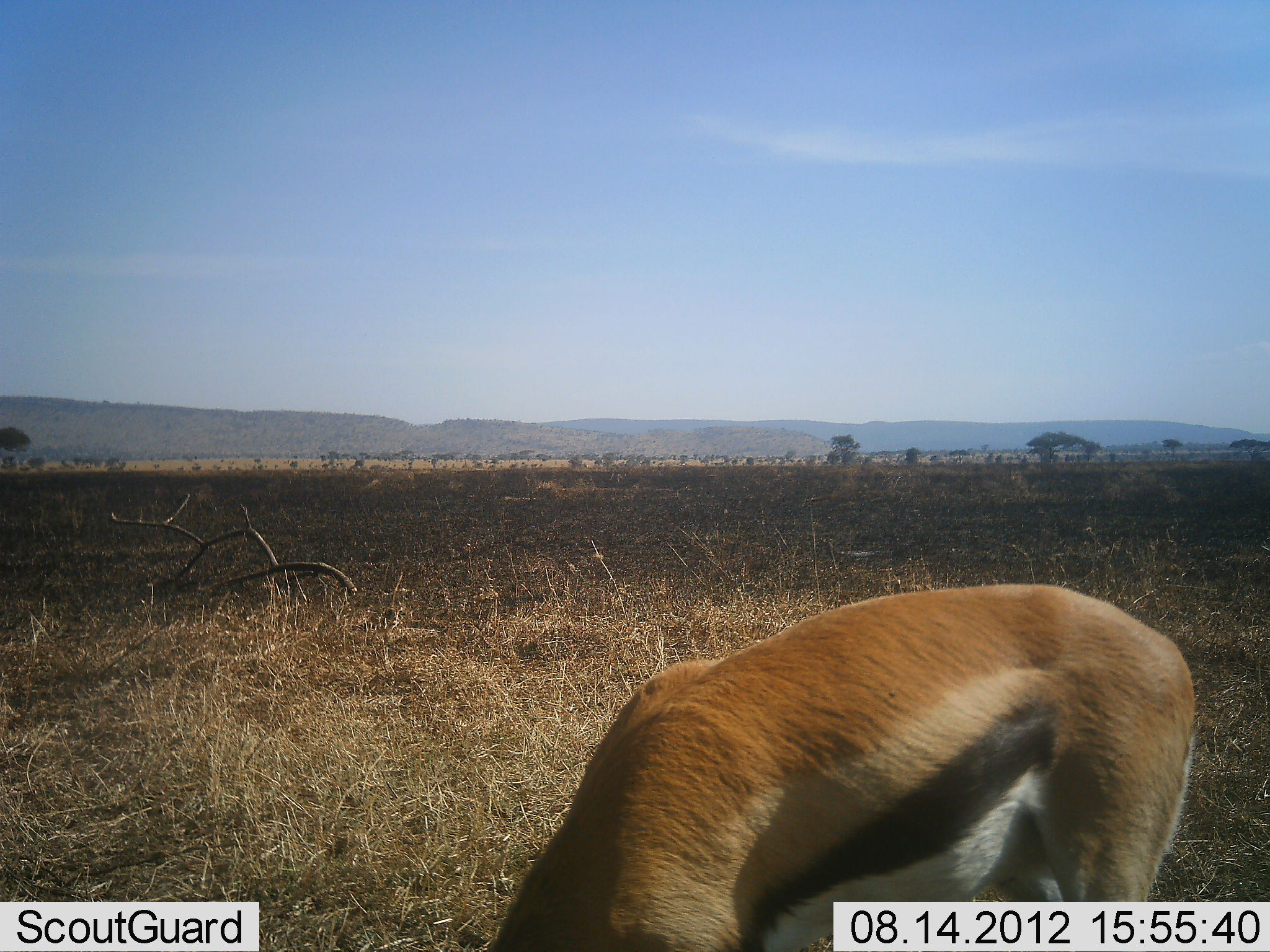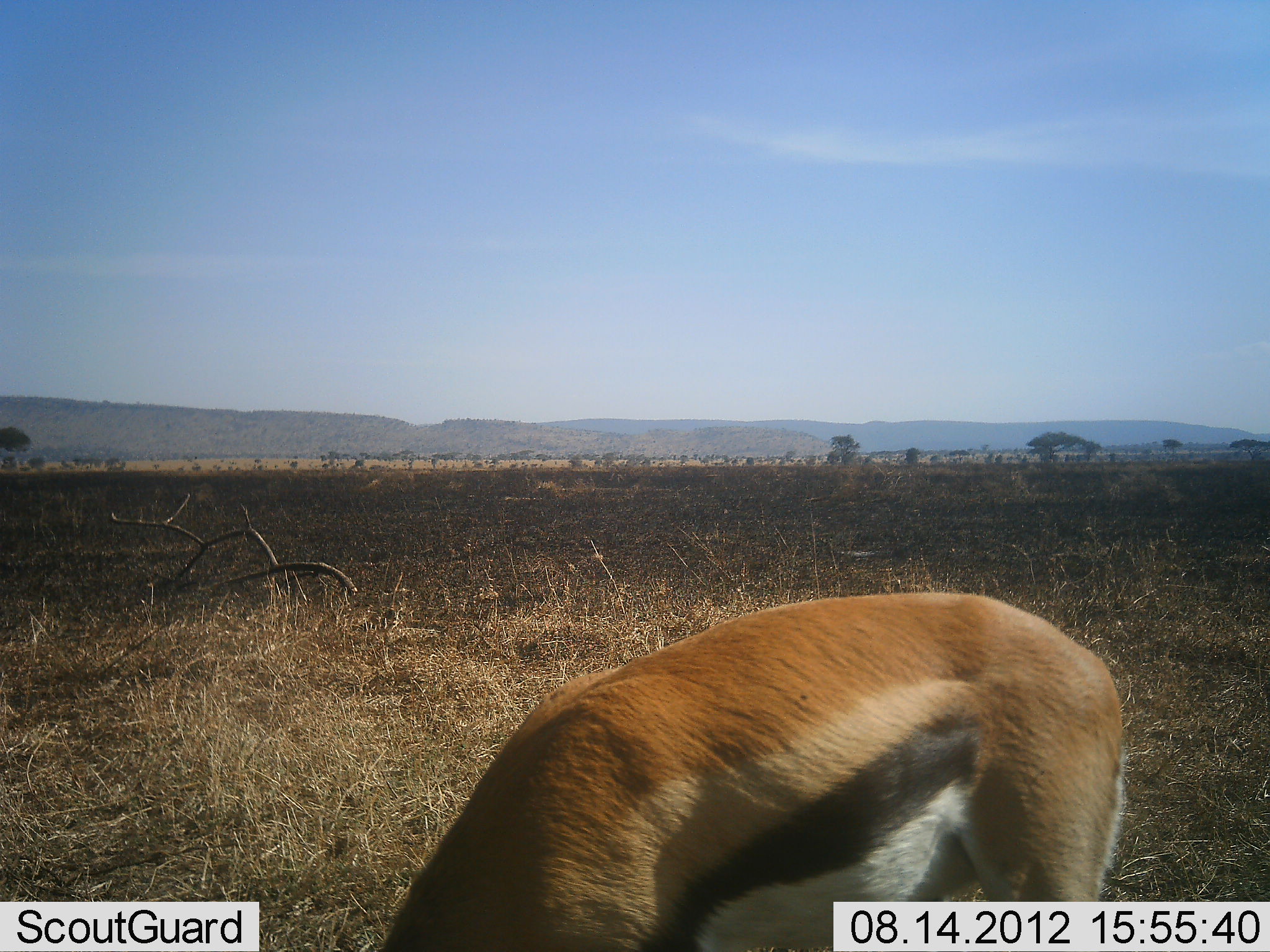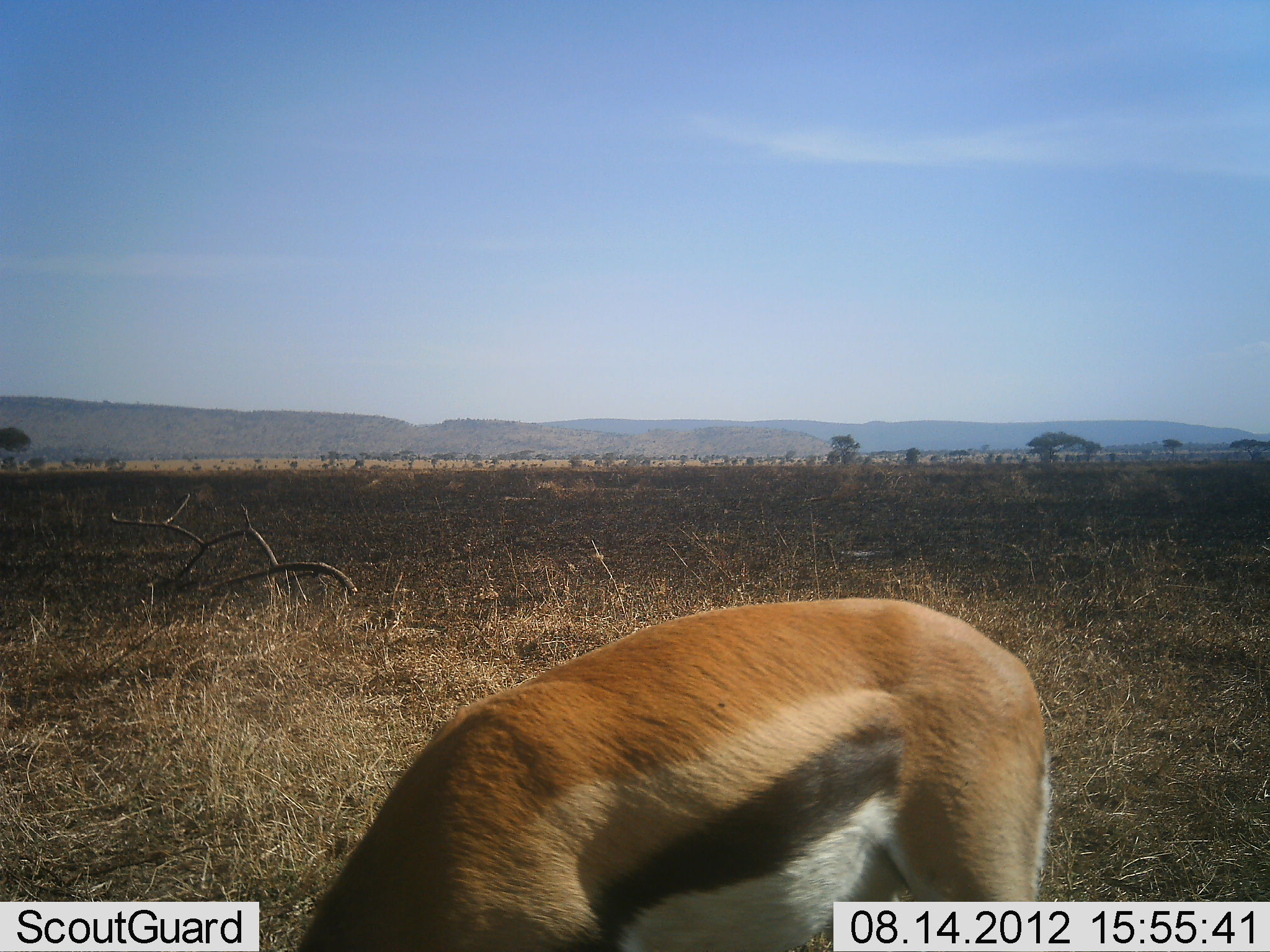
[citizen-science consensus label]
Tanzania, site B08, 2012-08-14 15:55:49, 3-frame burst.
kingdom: Animalia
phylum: Chordata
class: Mammalia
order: Artiodactyla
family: Bovidae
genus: Eudorcas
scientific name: Eudorcas thomsonii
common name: thomson's gazelle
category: gazellethomsons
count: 1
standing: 20%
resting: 0%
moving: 10%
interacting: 0%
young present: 0%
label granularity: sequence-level